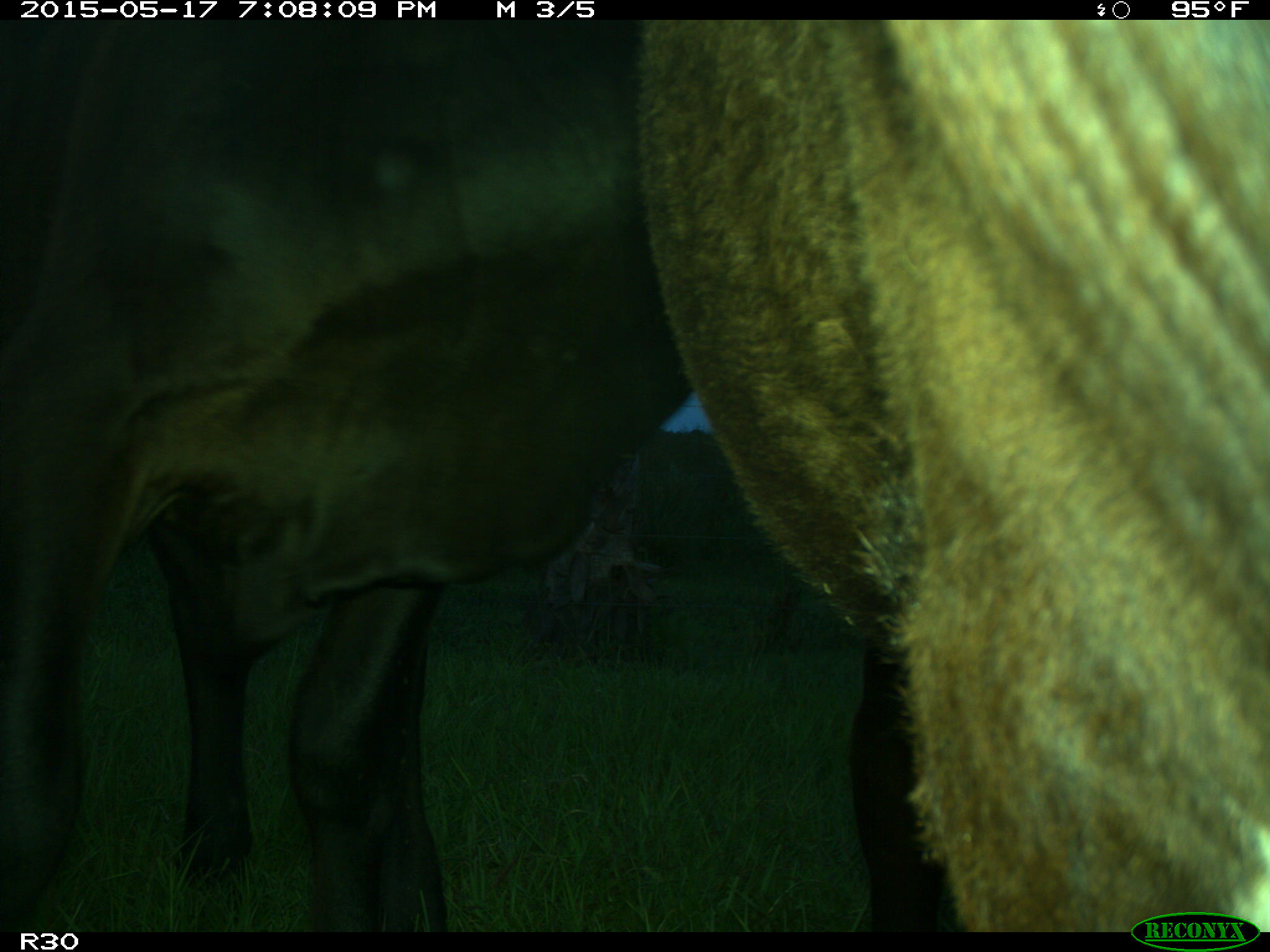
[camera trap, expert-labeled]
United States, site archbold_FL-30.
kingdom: Animalia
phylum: Chordata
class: Mammalia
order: Artiodactyla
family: Bovidae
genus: Bos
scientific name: Bos taurus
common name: domestic cow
Bos taurus (domestic cow).